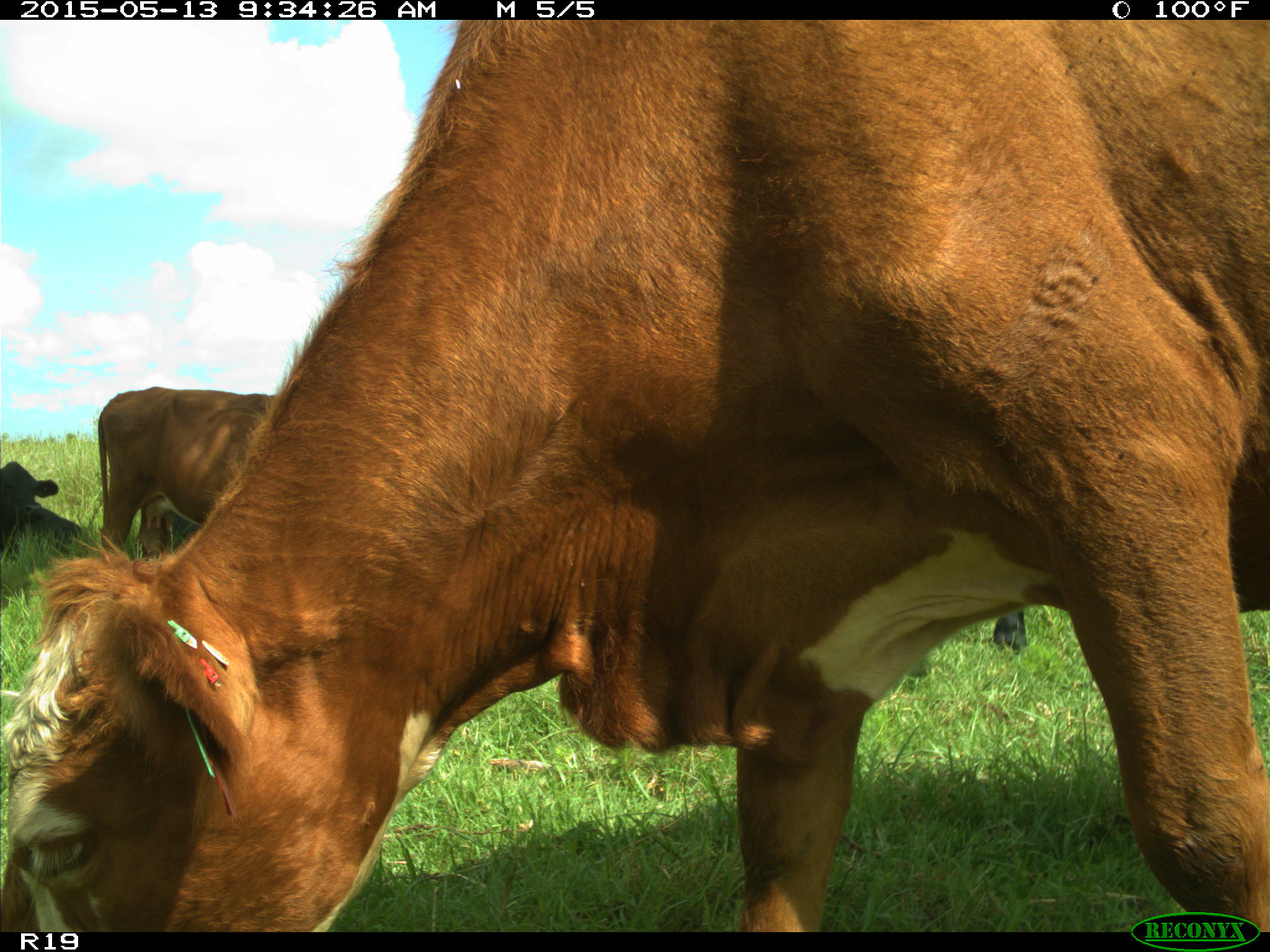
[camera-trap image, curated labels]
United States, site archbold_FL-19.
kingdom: Animalia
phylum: Chordata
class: Mammalia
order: Artiodactyla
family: Bovidae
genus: Bos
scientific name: Bos taurus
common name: domestic cow